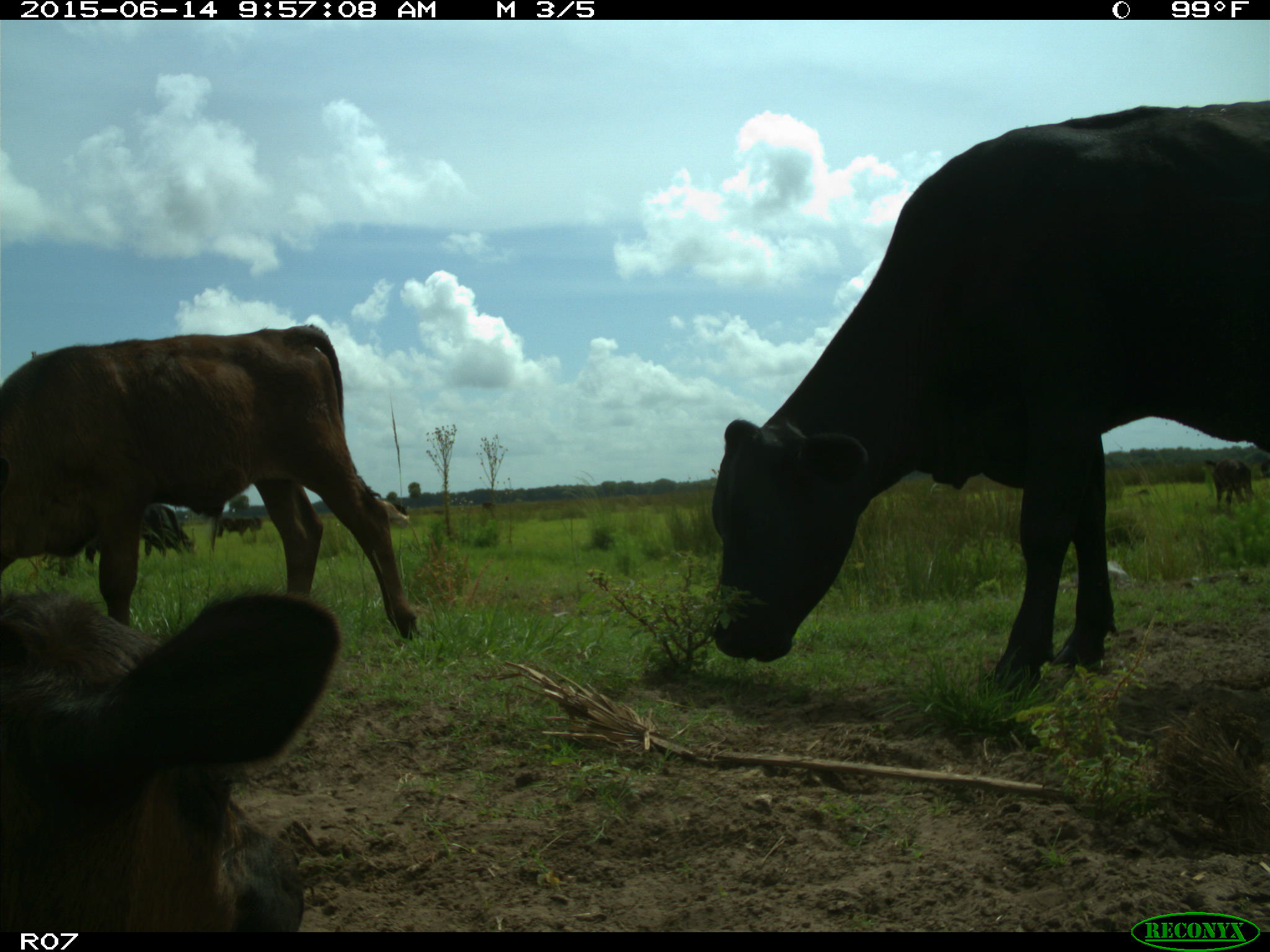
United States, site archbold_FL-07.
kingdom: Animalia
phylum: Chordata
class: Mammalia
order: Artiodactyla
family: Bovidae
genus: Bos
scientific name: Bos taurus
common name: domestic cow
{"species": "Bos taurus (domestic cow)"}